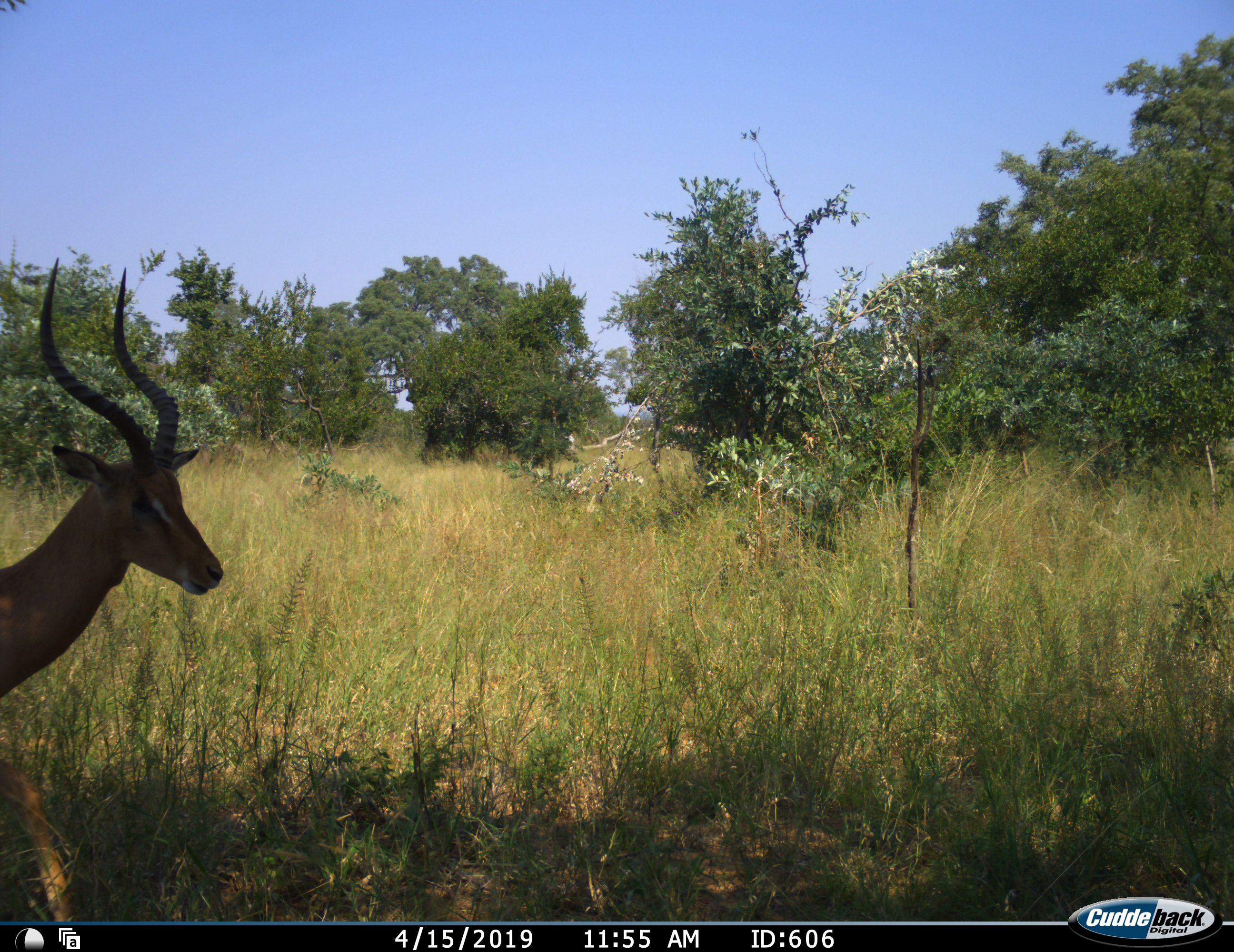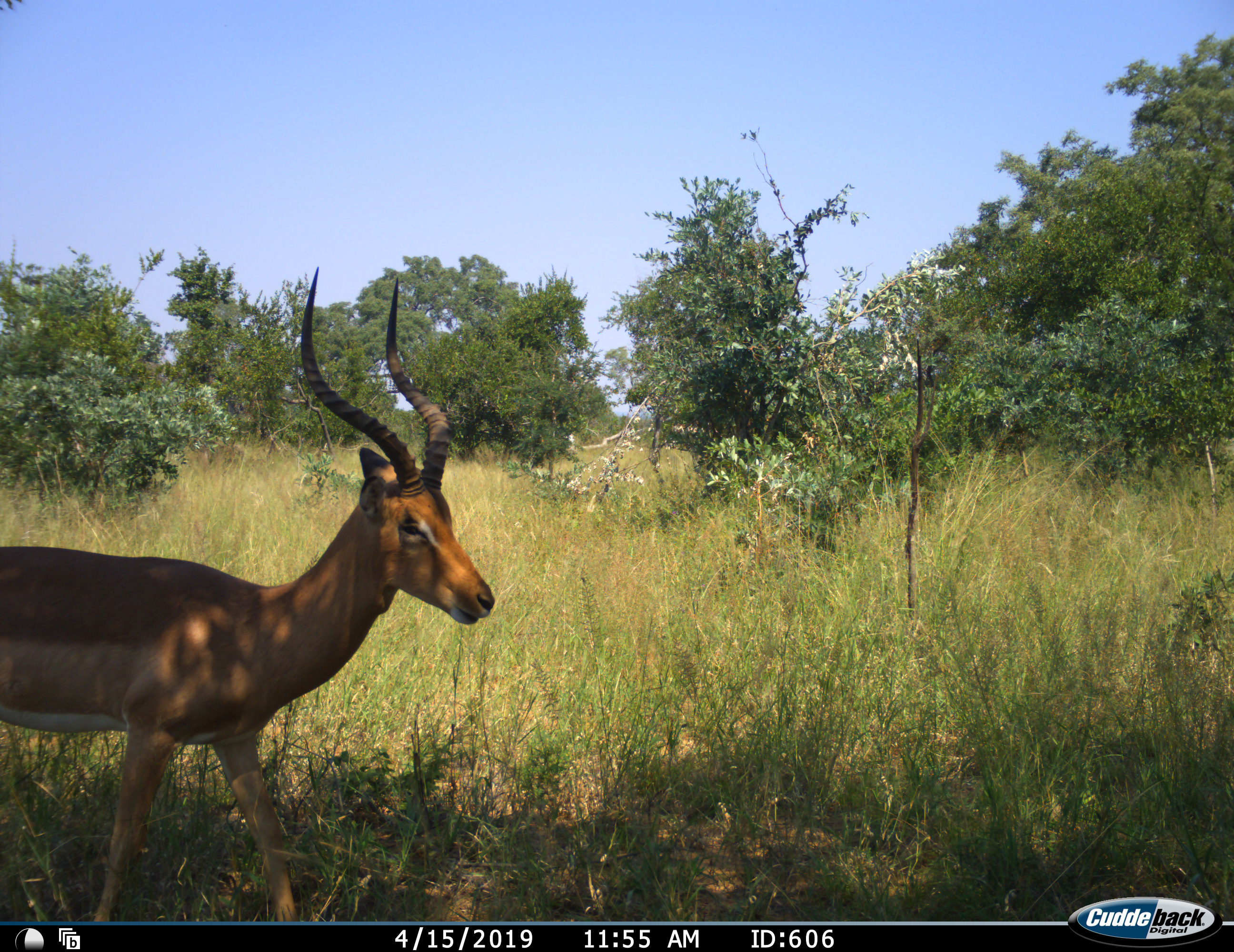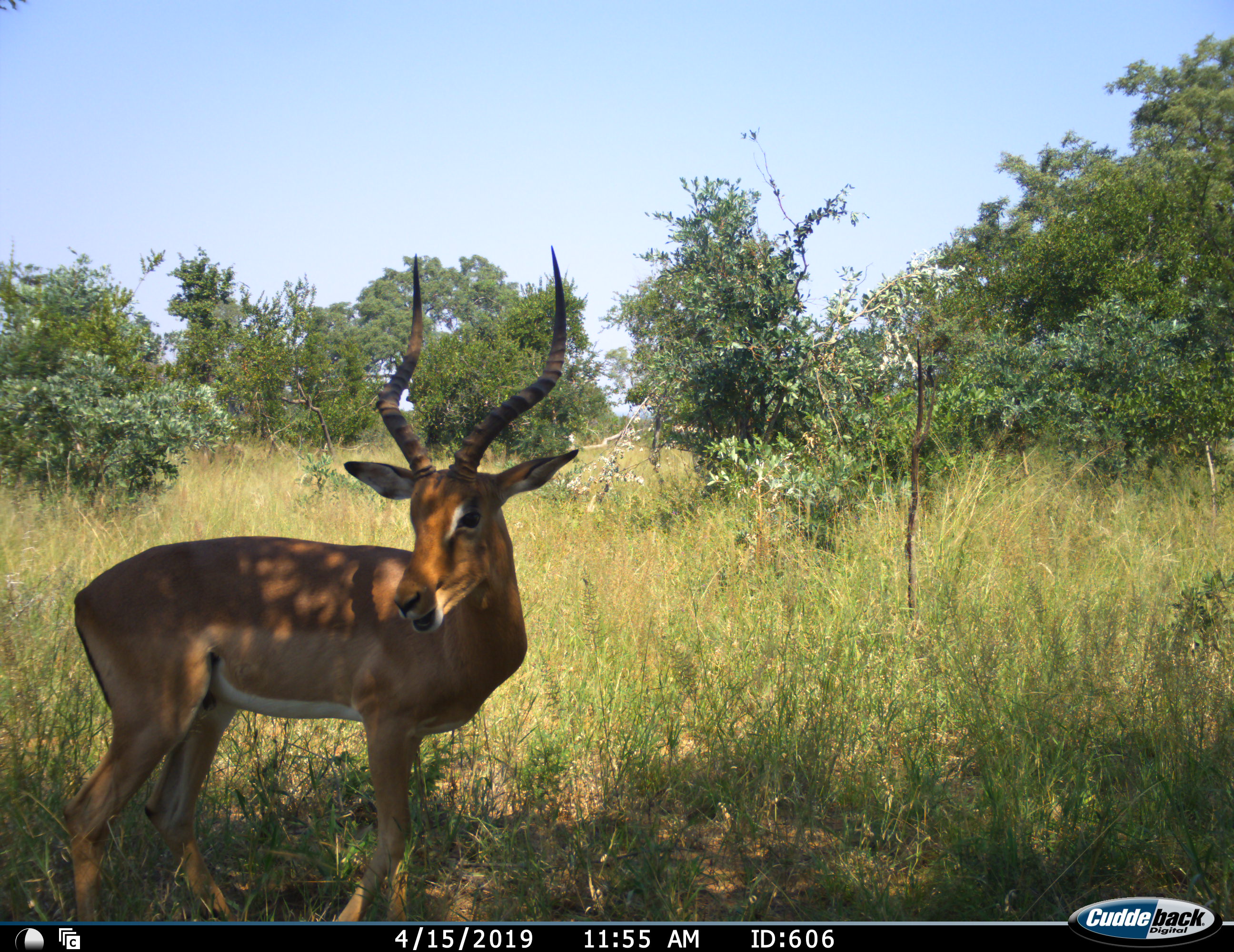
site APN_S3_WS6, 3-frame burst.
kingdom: Animalia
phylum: Chordata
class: Mammalia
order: Artiodactyla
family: Bovidae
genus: Aepyceros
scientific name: Aepyceros melampus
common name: impala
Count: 1.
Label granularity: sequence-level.